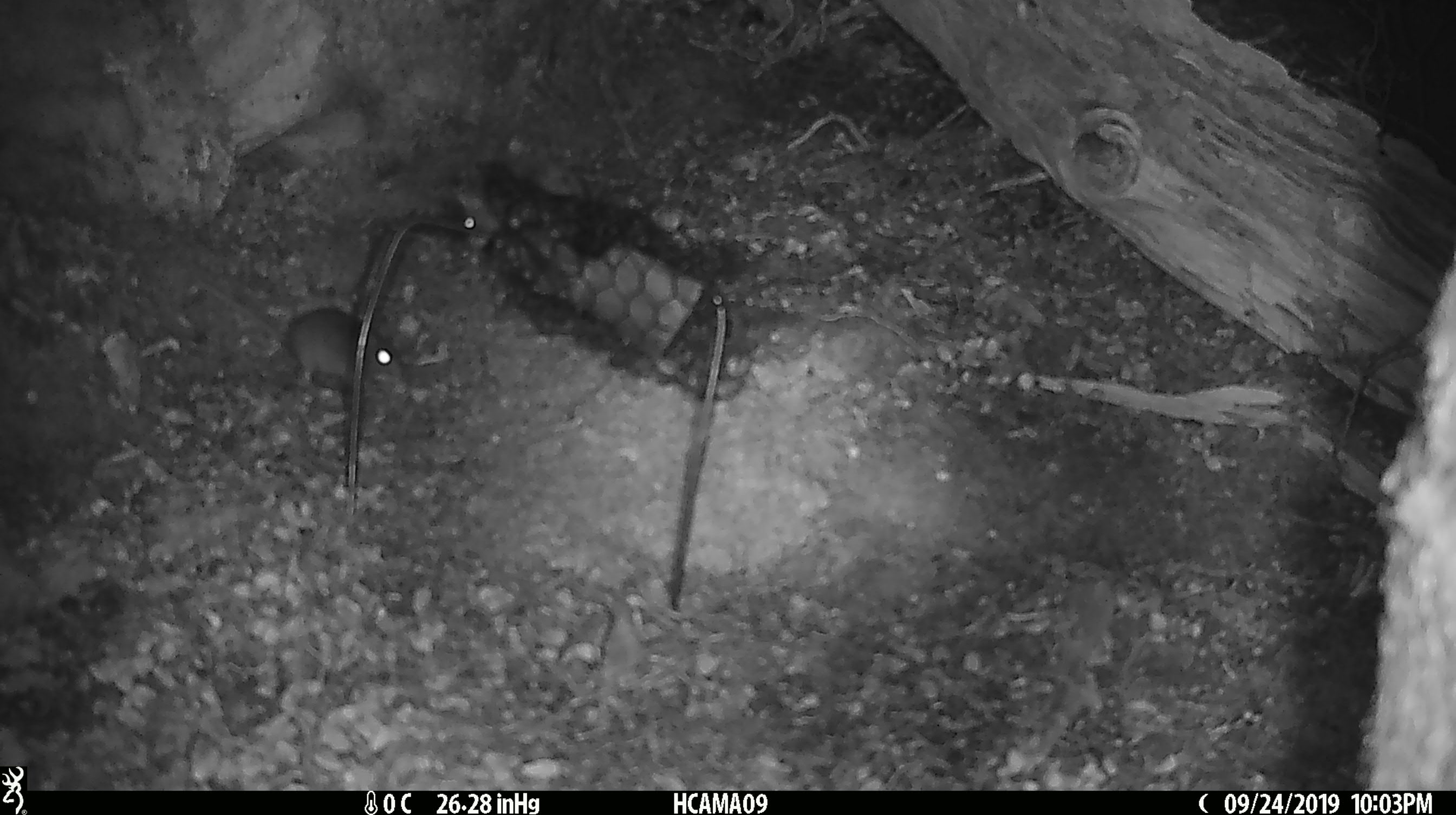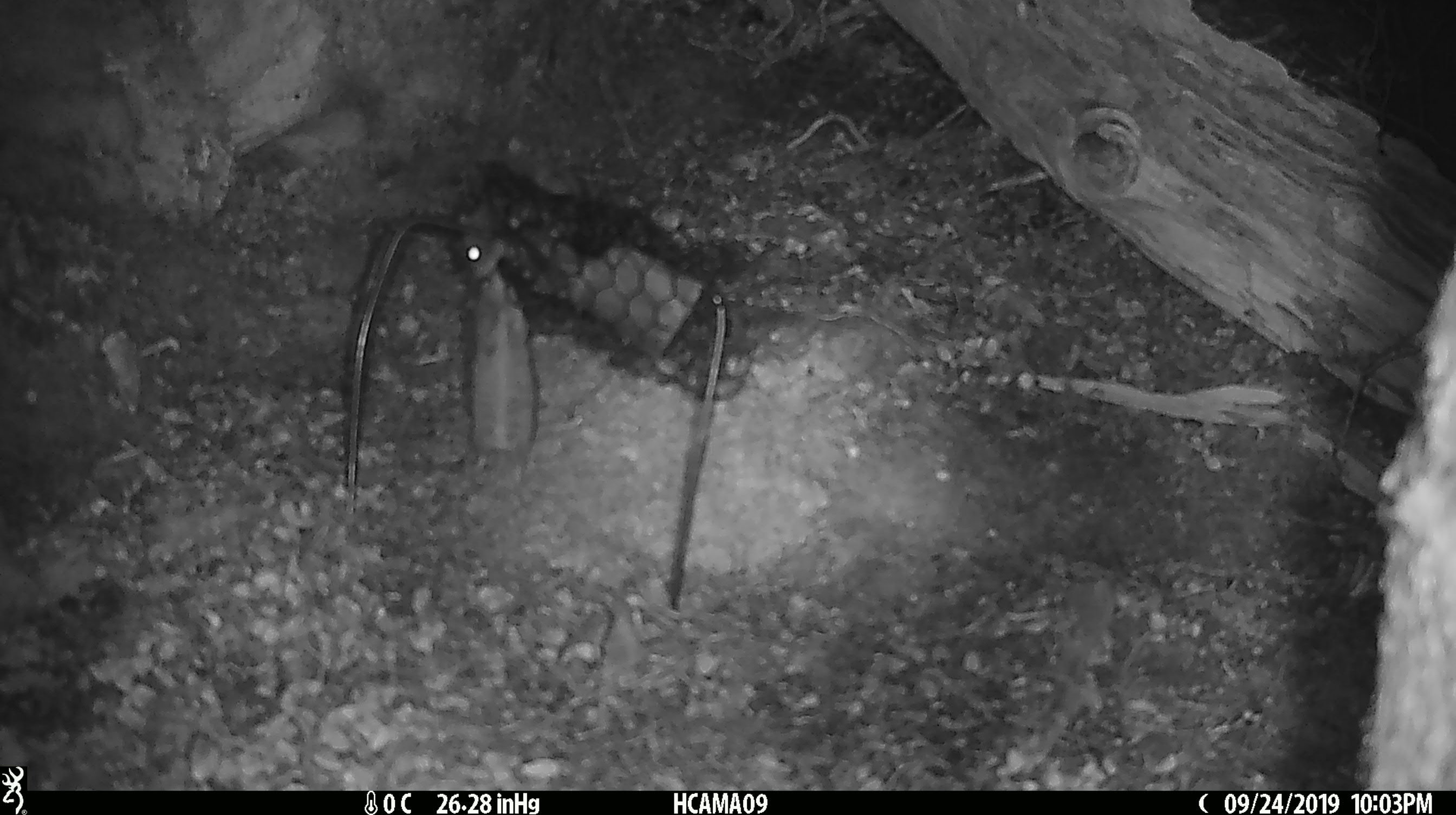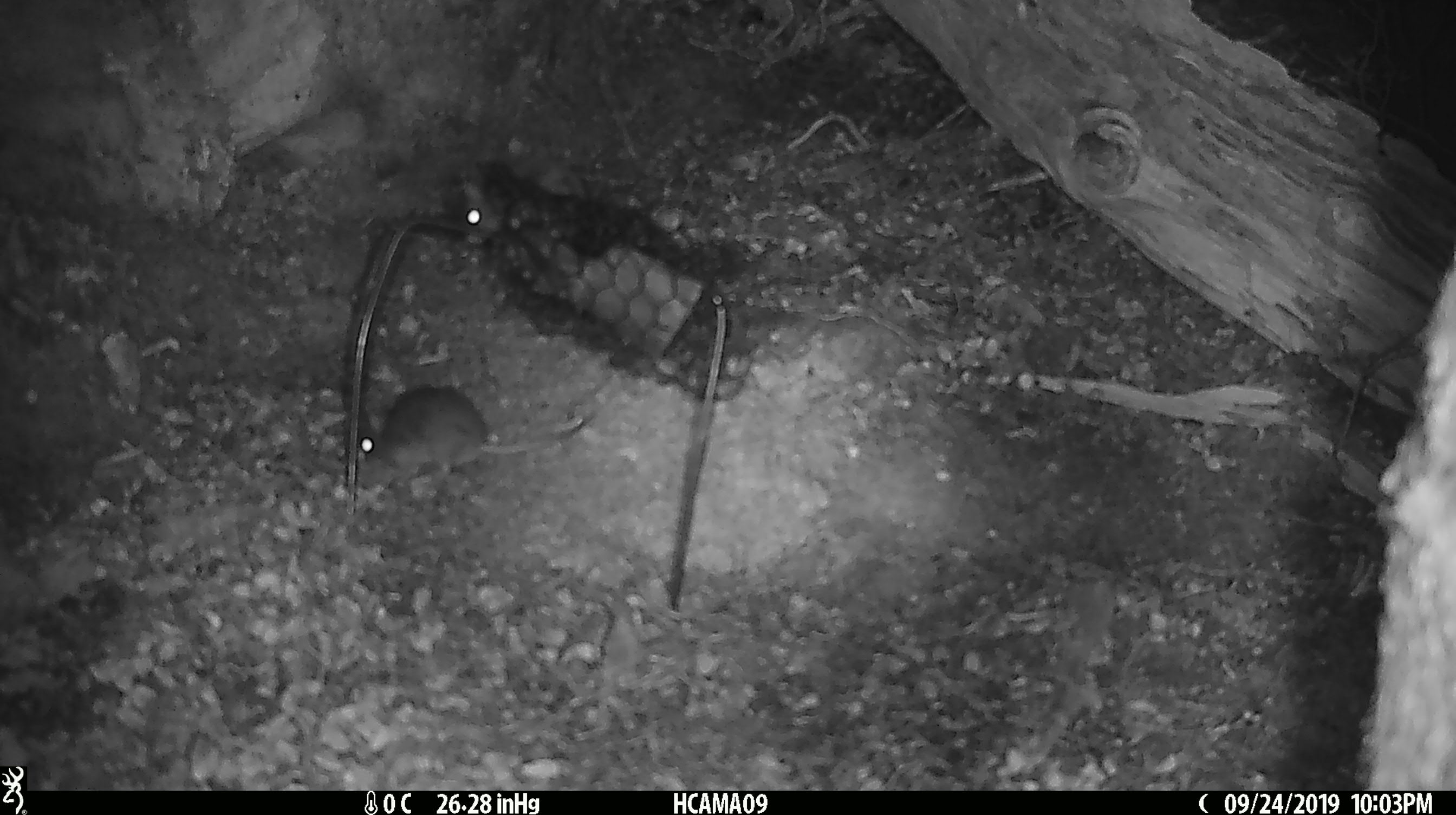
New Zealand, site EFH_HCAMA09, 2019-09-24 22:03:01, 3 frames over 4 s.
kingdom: Animalia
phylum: Chordata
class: Mammalia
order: Rodentia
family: Muridae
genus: Mus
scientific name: Mus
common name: mouse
Mouse (Mus).